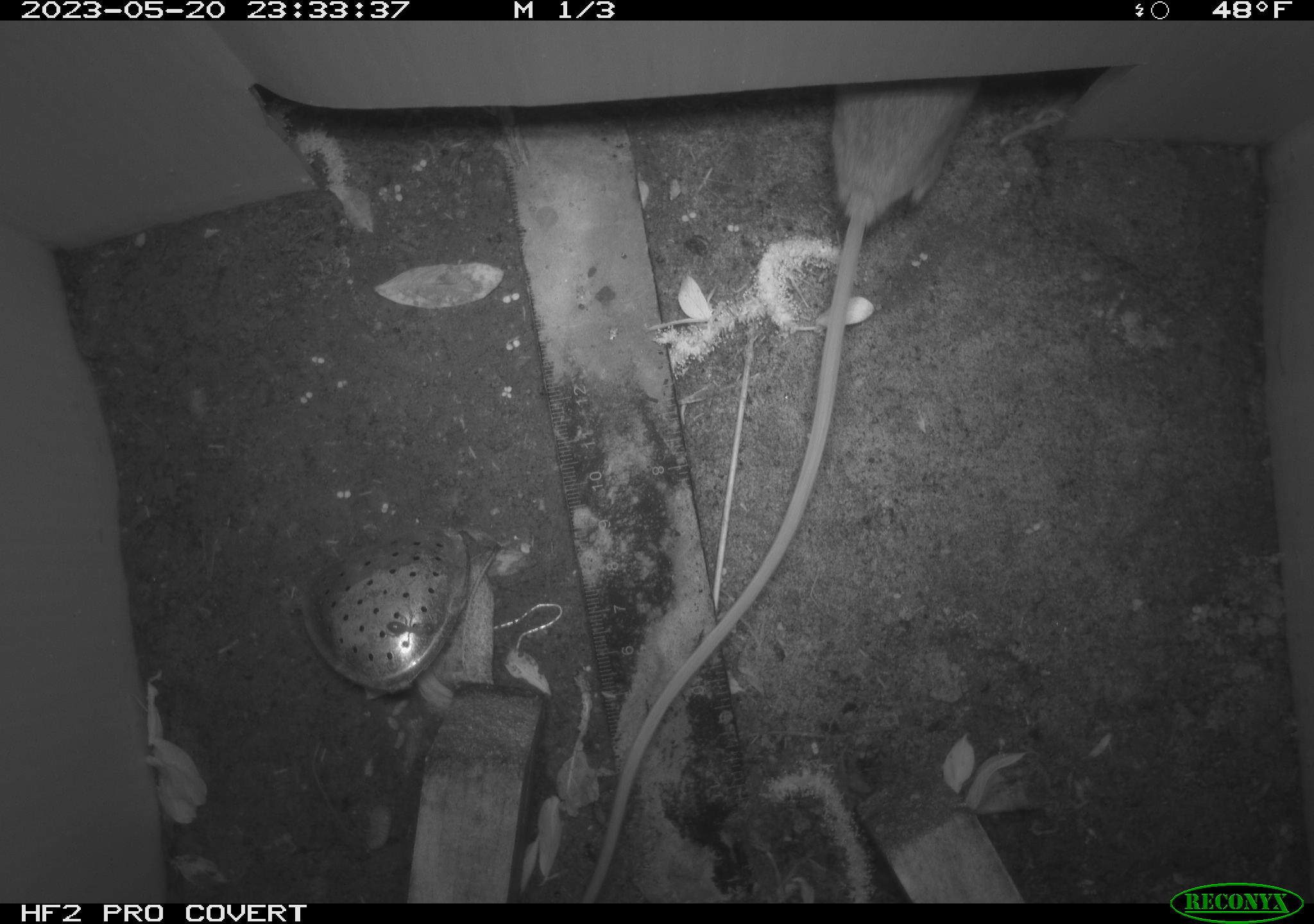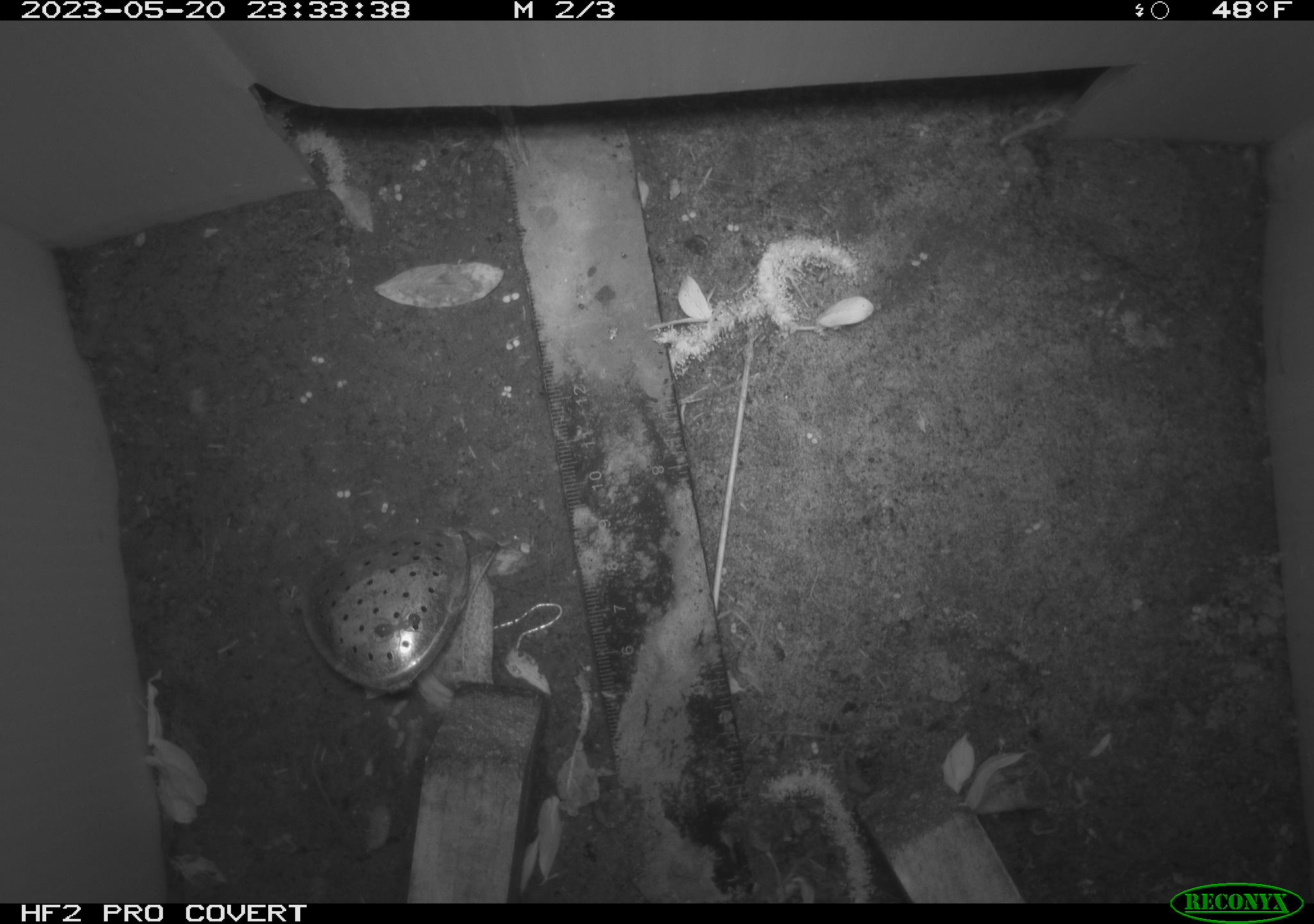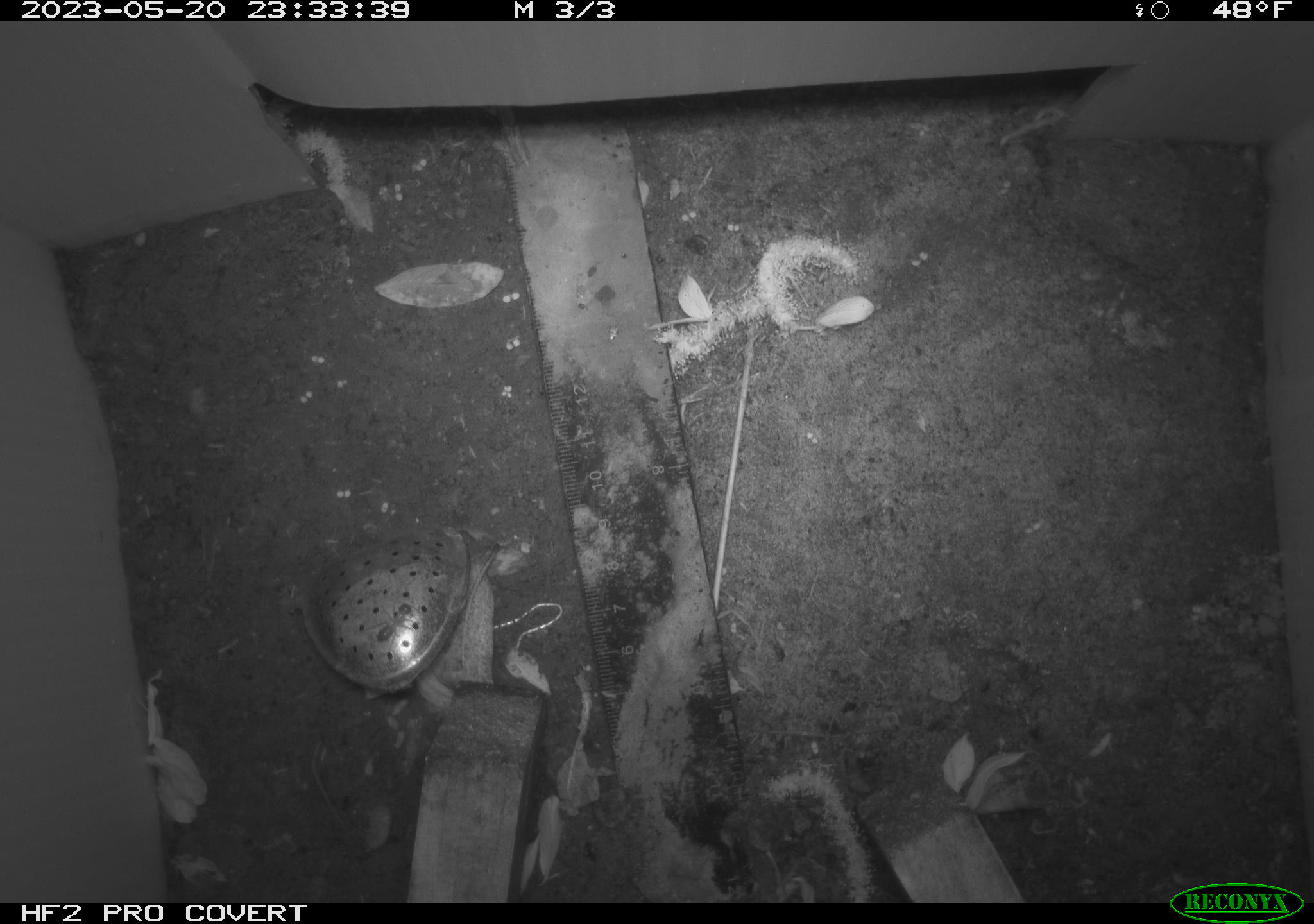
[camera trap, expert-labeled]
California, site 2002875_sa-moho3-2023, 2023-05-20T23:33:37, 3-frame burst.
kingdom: Animalia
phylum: Chordata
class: Mammalia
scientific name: Mammalia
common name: small mammal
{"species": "small mammal (Mammalia)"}